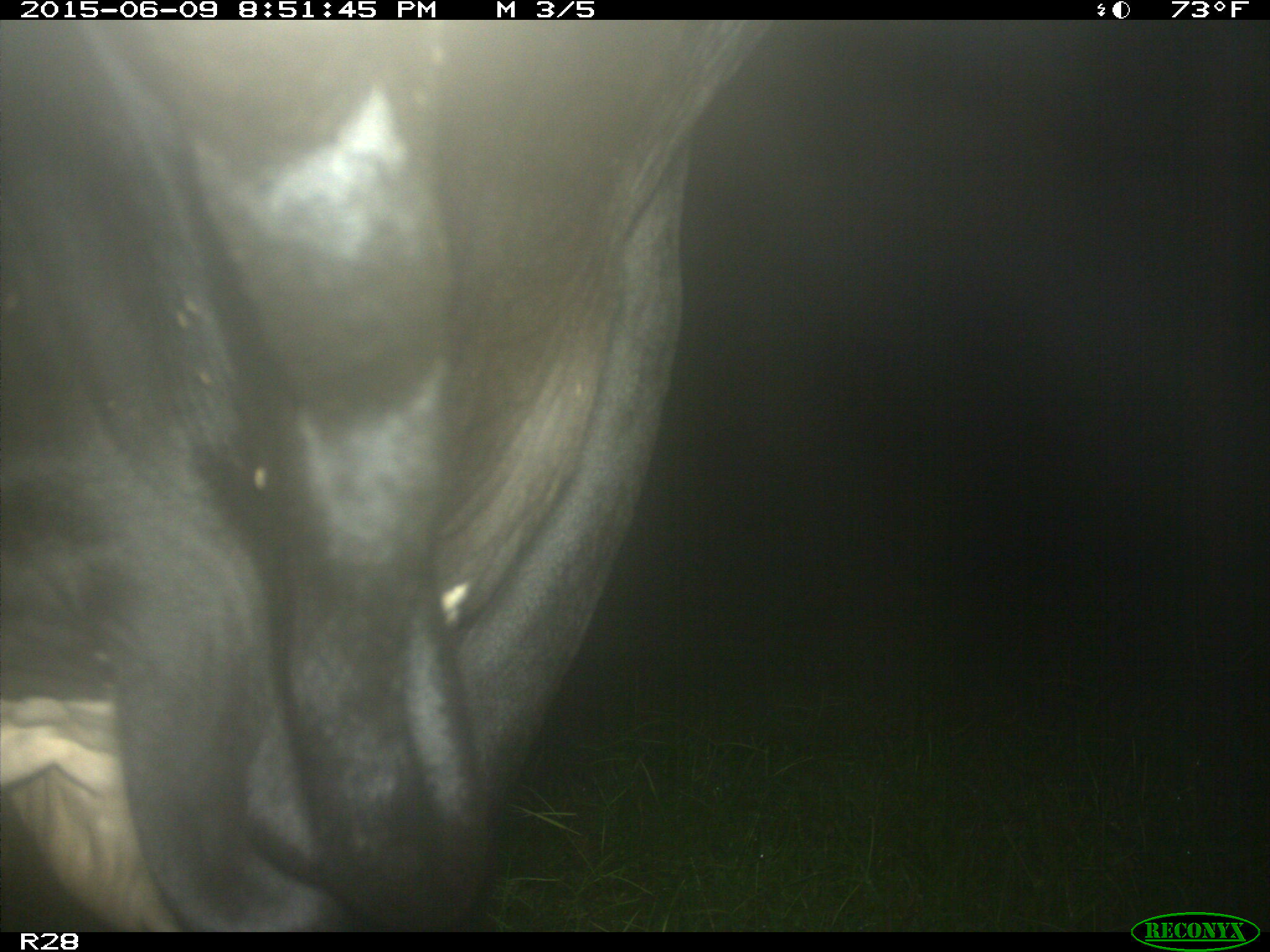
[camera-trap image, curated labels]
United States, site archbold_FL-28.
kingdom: Animalia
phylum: Chordata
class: Mammalia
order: Artiodactyla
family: Bovidae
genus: Bos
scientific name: Bos taurus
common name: domestic cow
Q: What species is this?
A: Bos taurus (domestic cow).